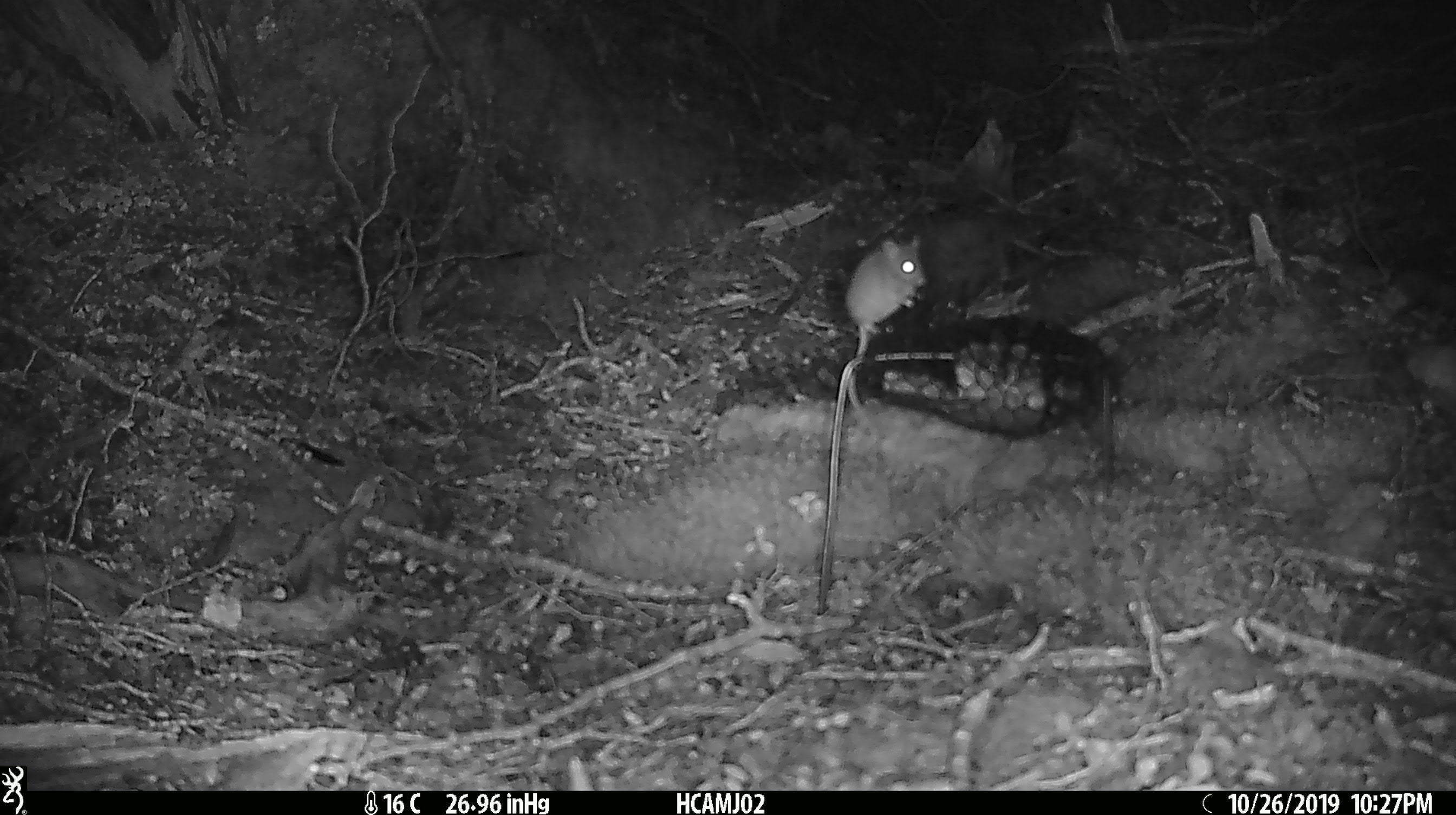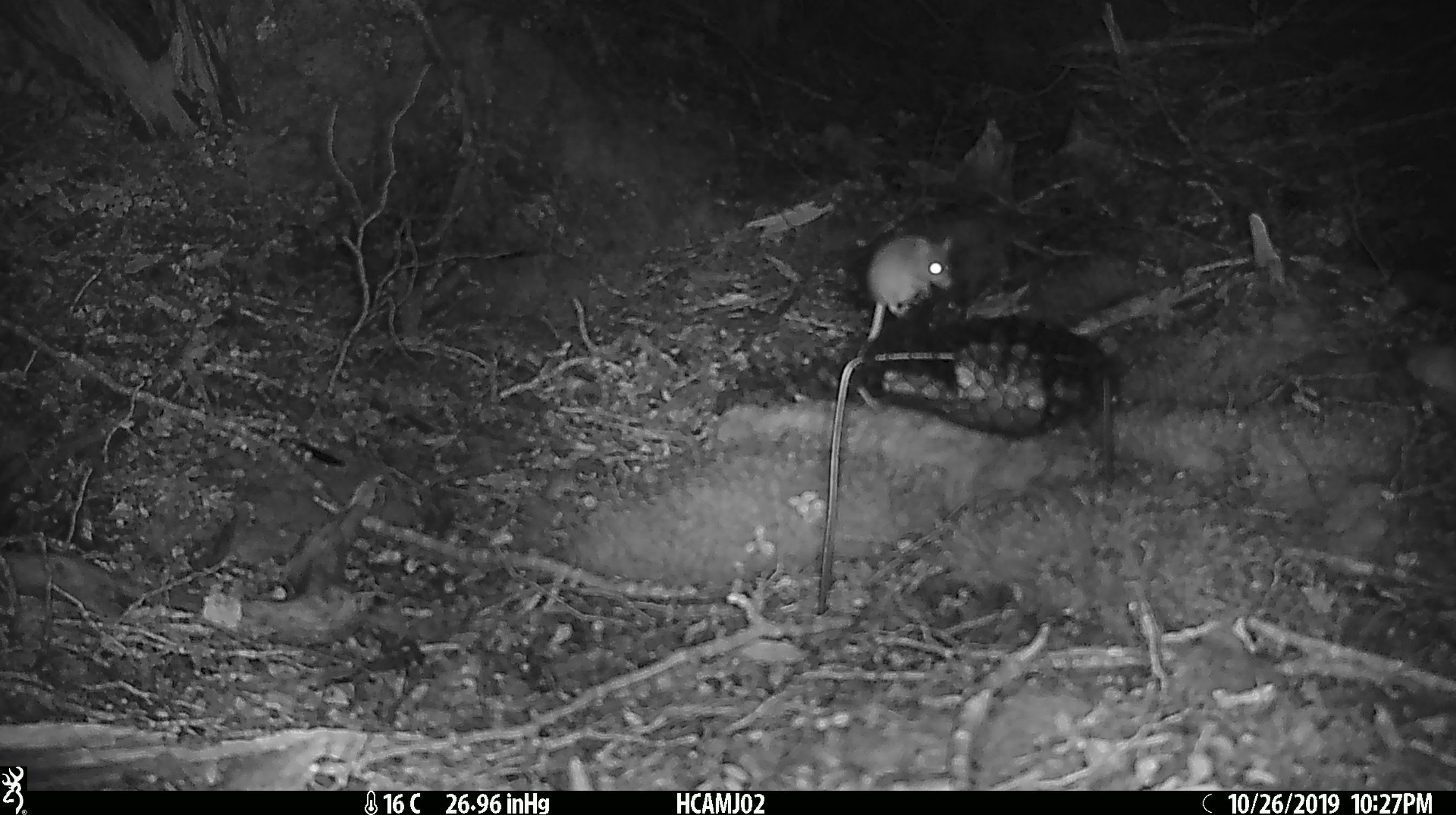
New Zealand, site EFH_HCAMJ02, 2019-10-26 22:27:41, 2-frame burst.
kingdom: Animalia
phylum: Chordata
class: Mammalia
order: Rodentia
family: Muridae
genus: Mus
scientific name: Mus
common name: mouse